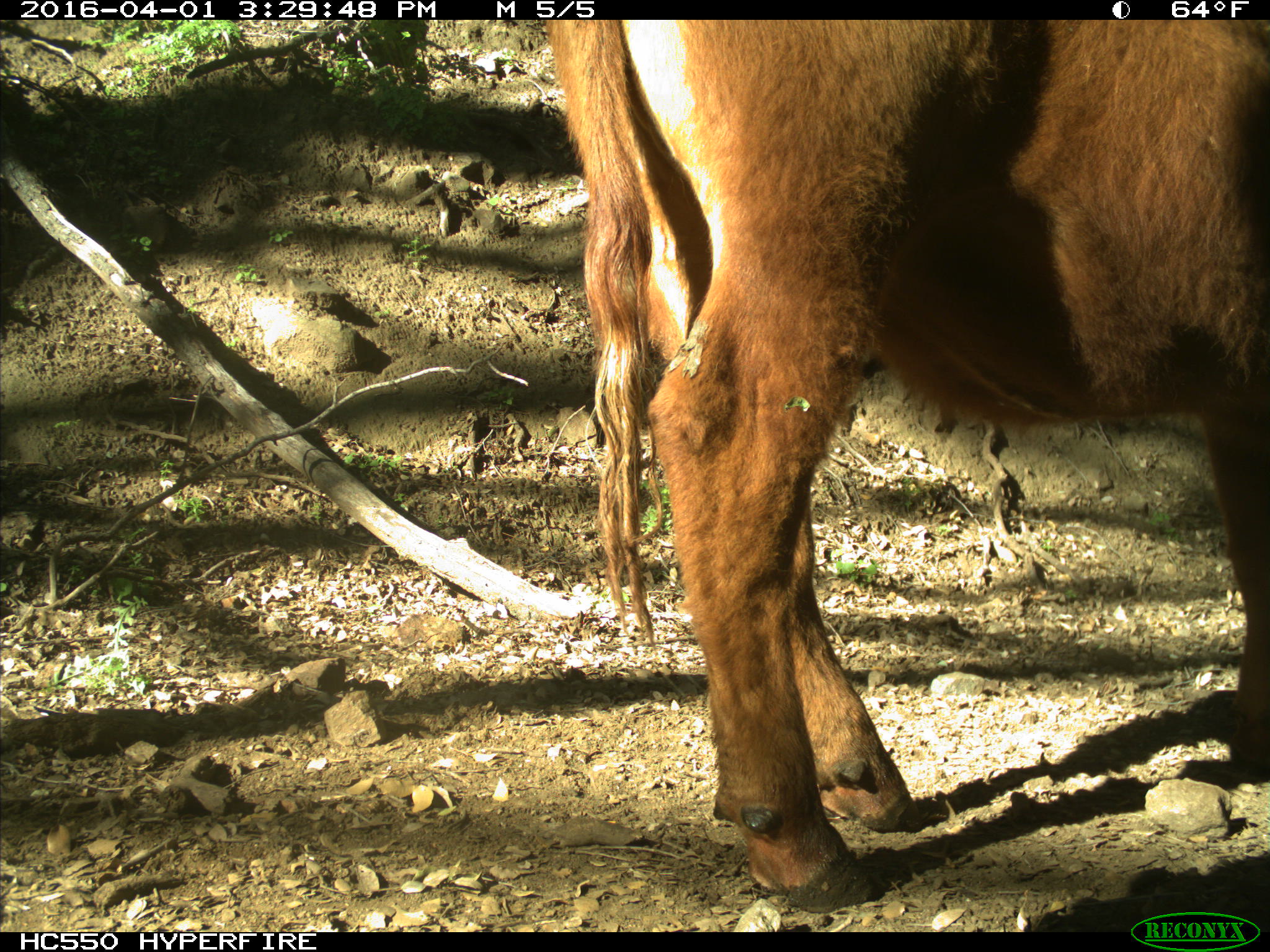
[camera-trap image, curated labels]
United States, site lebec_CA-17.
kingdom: Animalia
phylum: Chordata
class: Mammalia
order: Artiodactyla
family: Bovidae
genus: Bos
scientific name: Bos taurus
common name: domestic cow